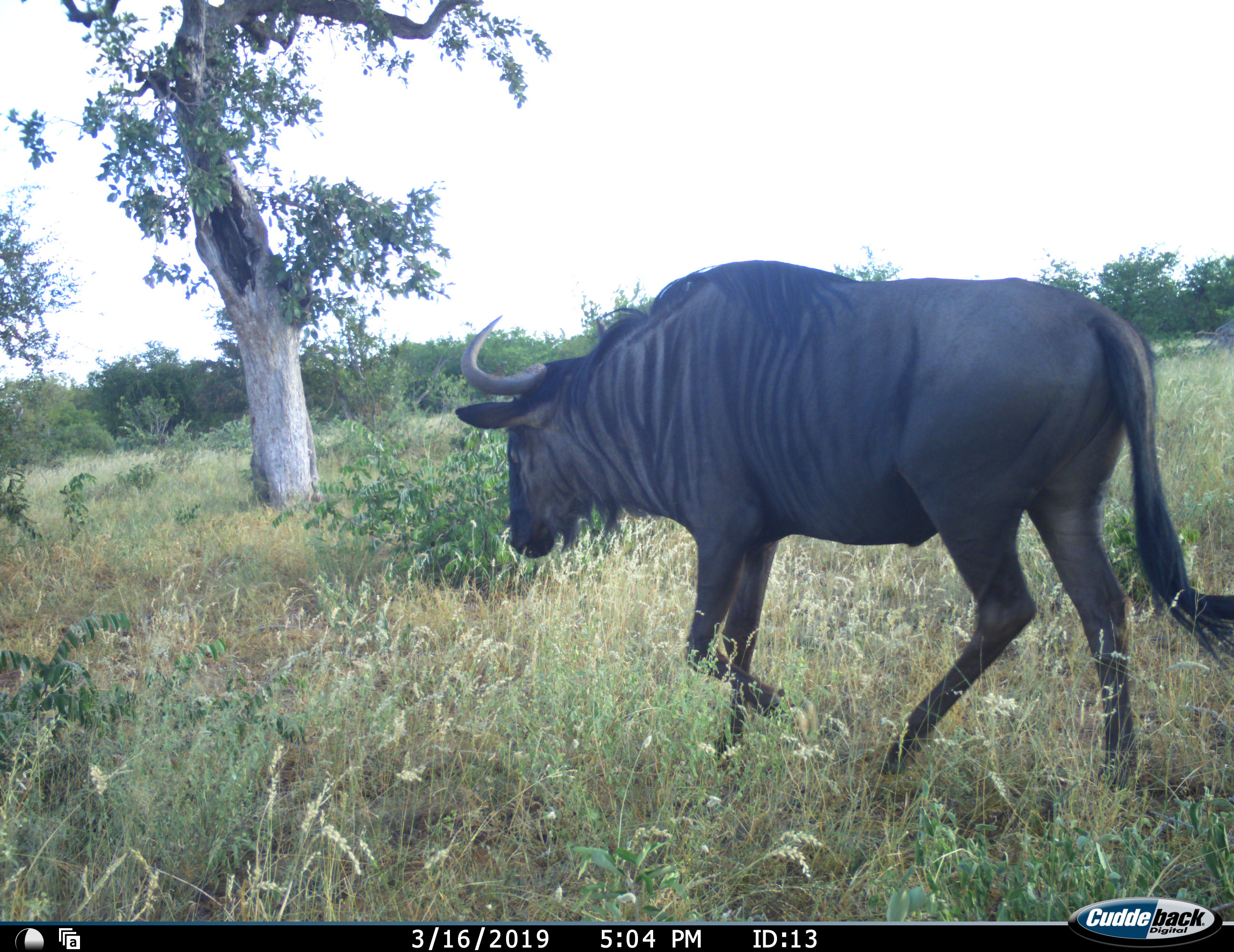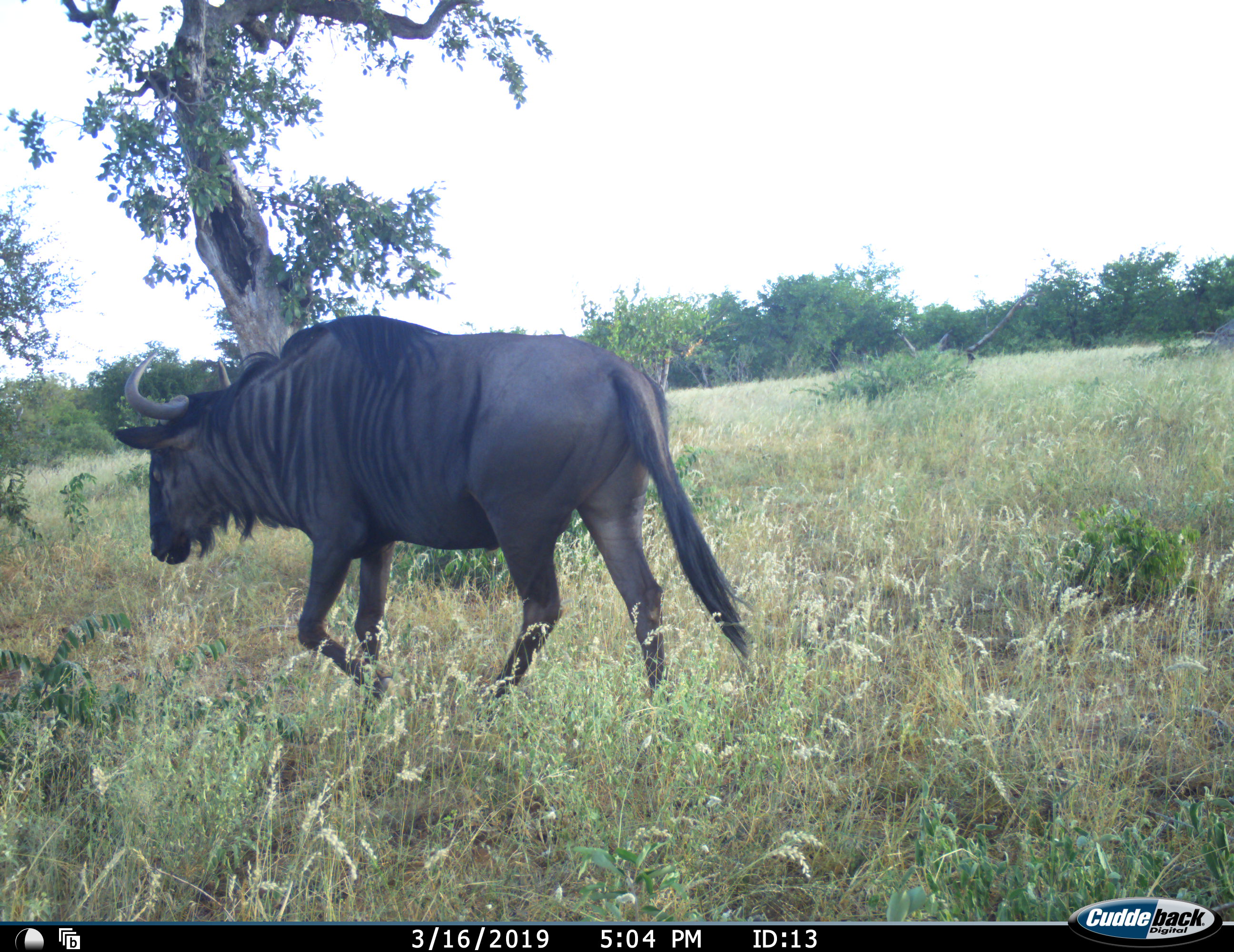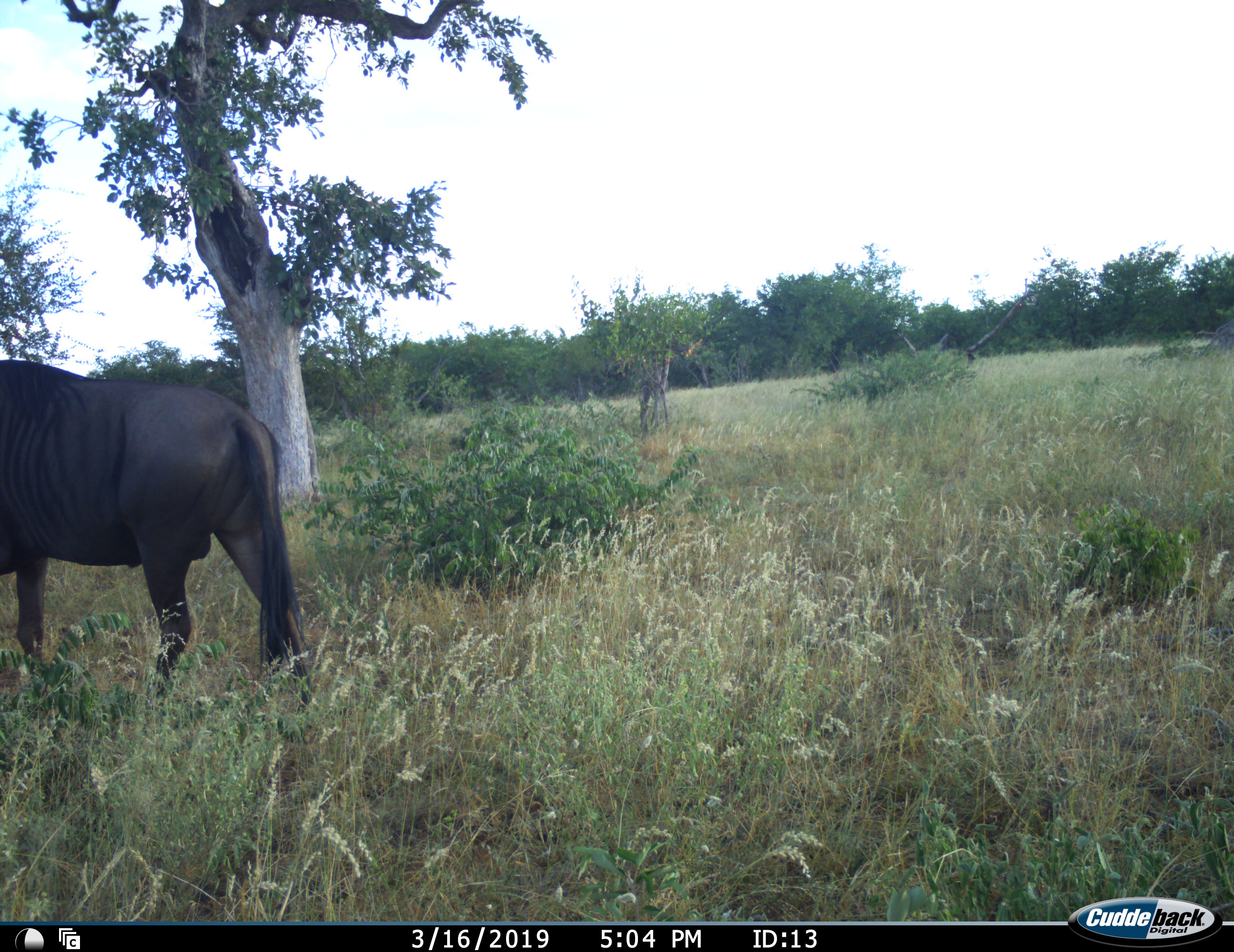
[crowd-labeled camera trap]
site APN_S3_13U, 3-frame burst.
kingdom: Animalia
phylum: Chordata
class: Mammalia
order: Artiodactyla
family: Bovidae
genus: Connochaetes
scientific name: Connochaetes taurinus taurinus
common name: blue wildebeest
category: wildebeestblue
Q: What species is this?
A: Wildebeestblue (blue wildebeest) (Connochaetes taurinus taurinus).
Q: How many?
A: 1.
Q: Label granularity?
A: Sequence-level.